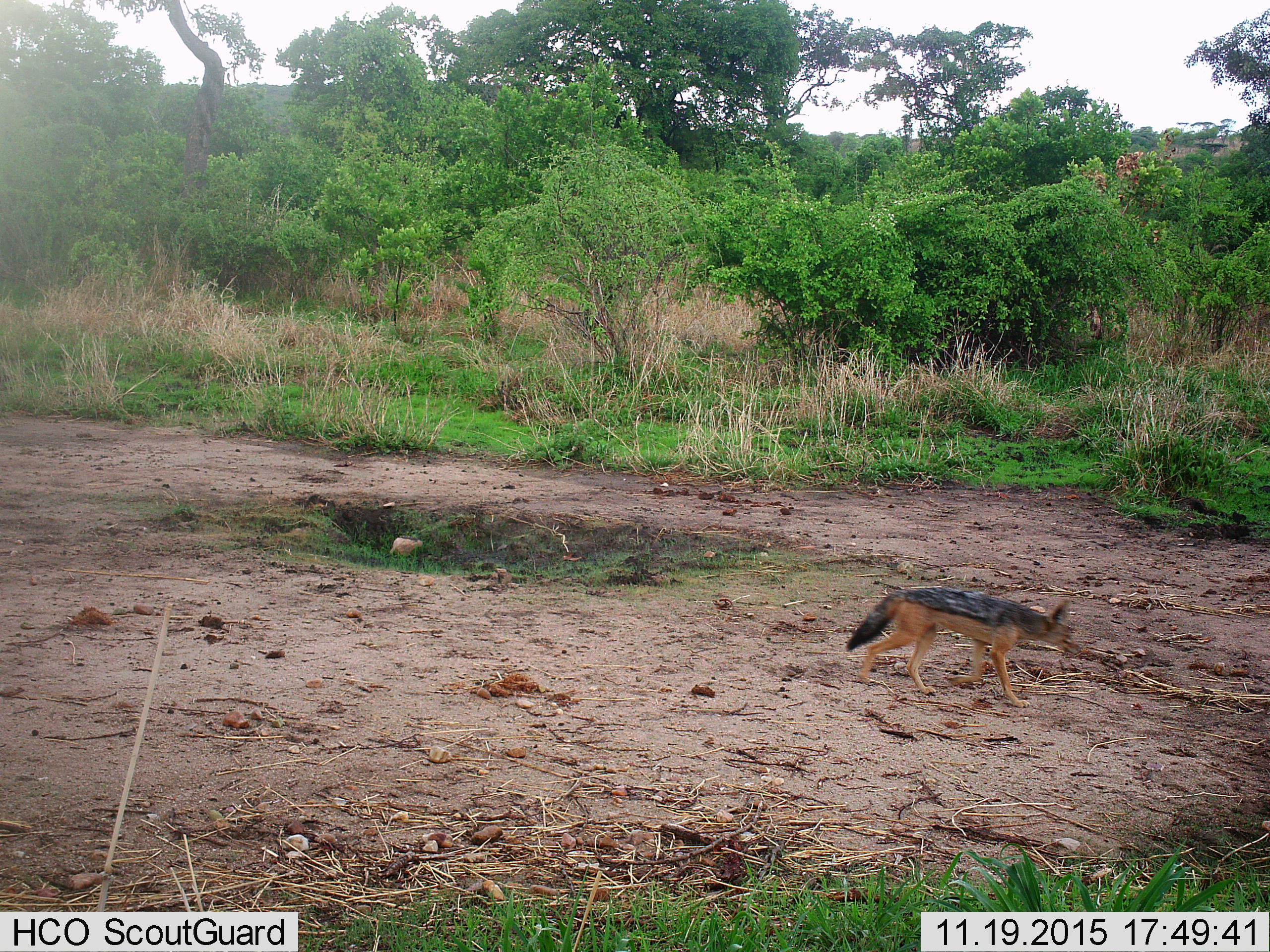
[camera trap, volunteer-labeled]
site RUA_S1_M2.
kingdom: Animalia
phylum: Chordata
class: Mammalia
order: Carnivora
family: Canidae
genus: Lupulella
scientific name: Lupulella mesomelas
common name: black-backed jackal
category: jackalblackbacked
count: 1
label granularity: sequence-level